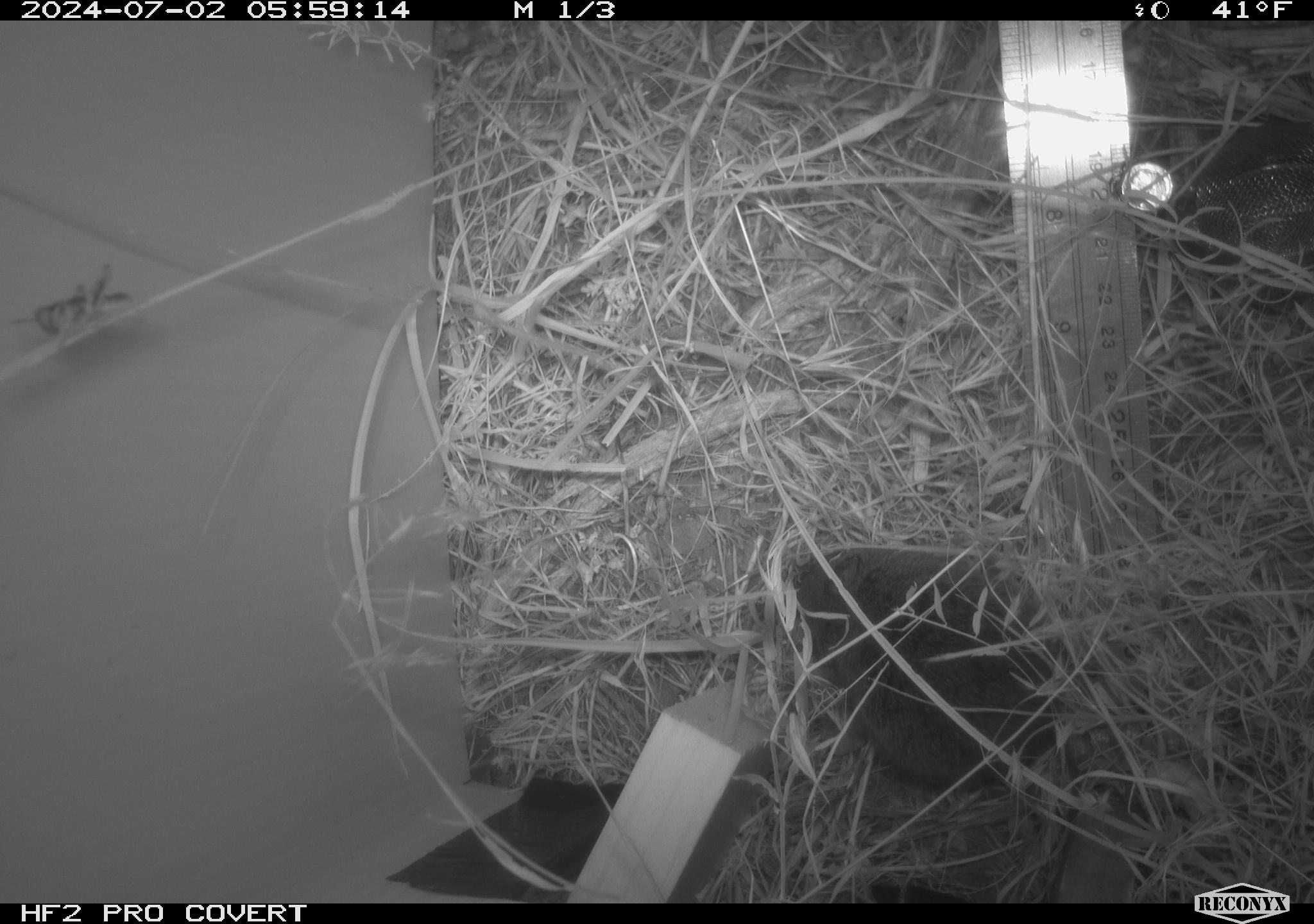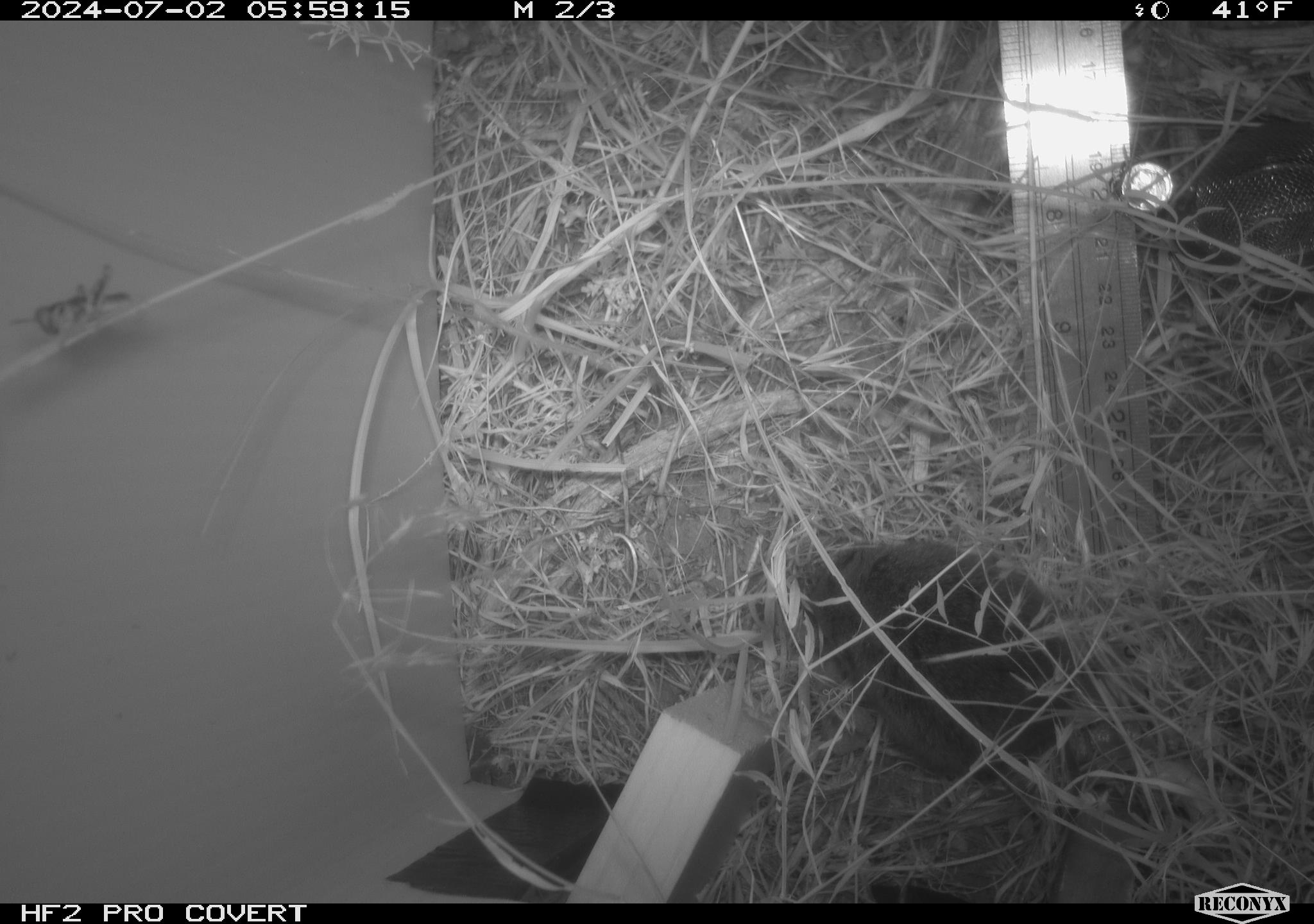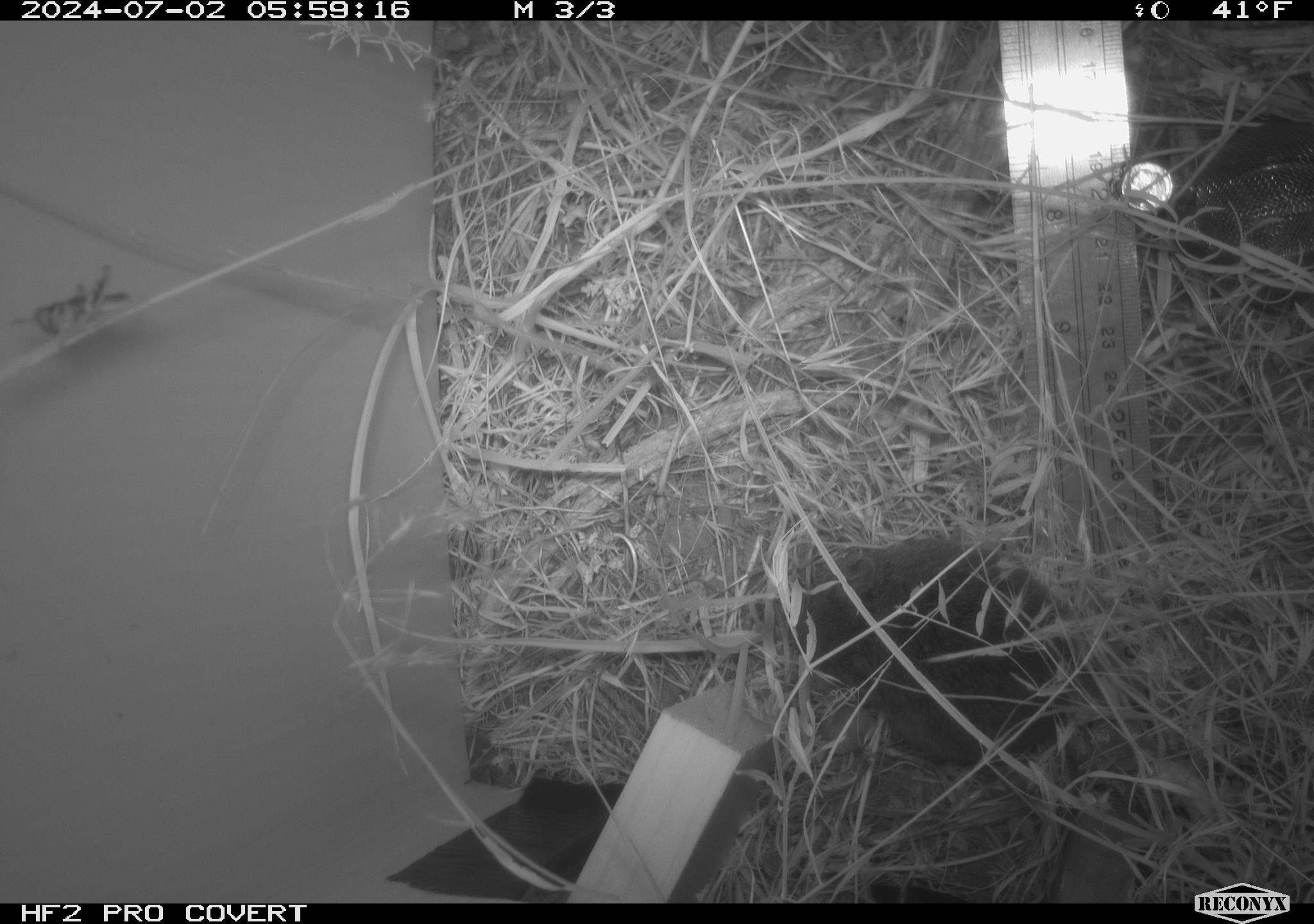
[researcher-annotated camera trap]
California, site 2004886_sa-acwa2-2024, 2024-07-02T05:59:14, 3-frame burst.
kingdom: Animalia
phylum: Chordata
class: Mammalia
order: Rodentia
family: Cricetidae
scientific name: Cricetidae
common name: hamsters, voles, lemmings, and allies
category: cricetidae family